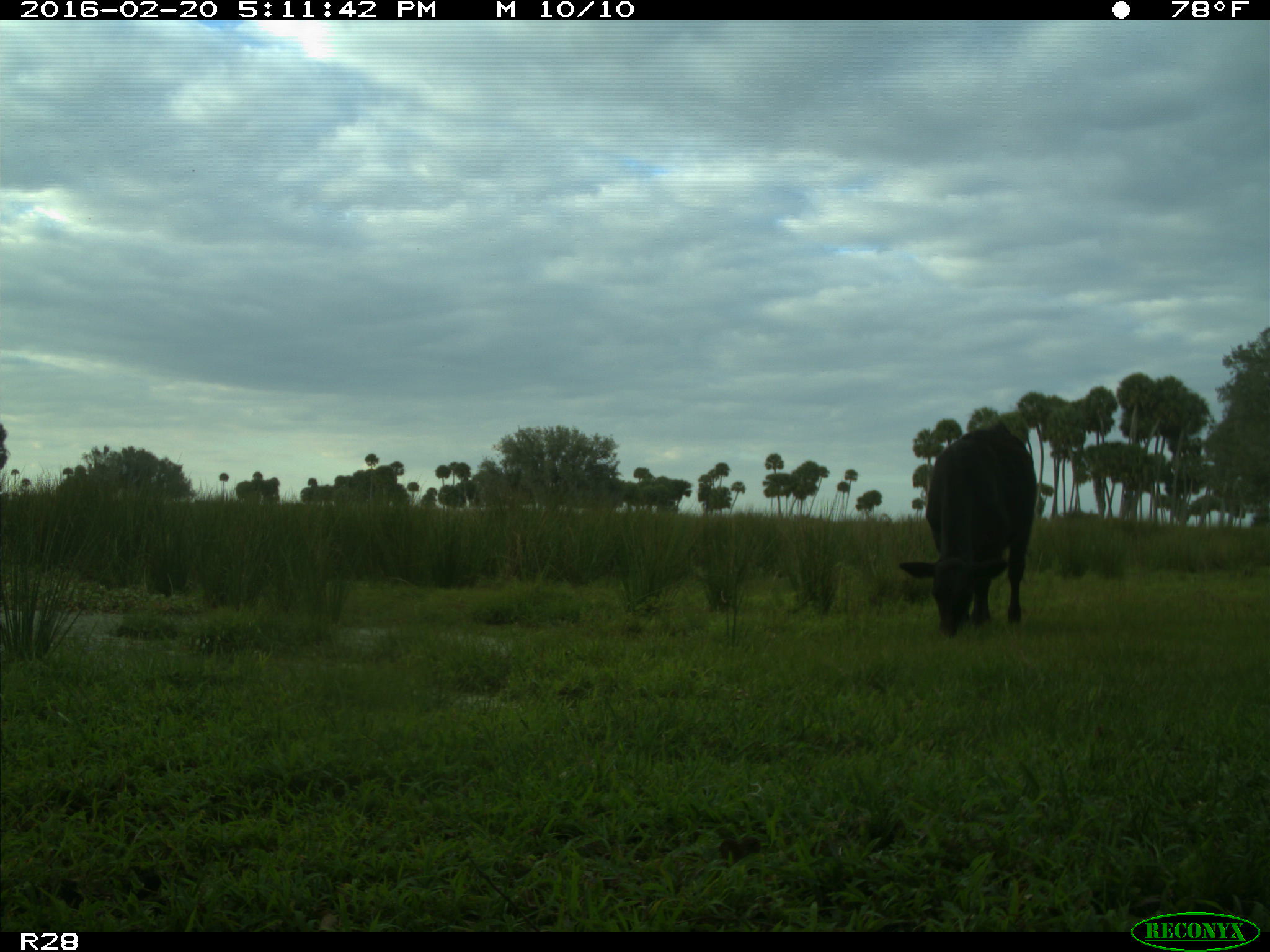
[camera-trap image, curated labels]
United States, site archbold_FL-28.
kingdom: Animalia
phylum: Chordata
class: Mammalia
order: Artiodactyla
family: Bovidae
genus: Bos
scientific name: Bos taurus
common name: domestic cow